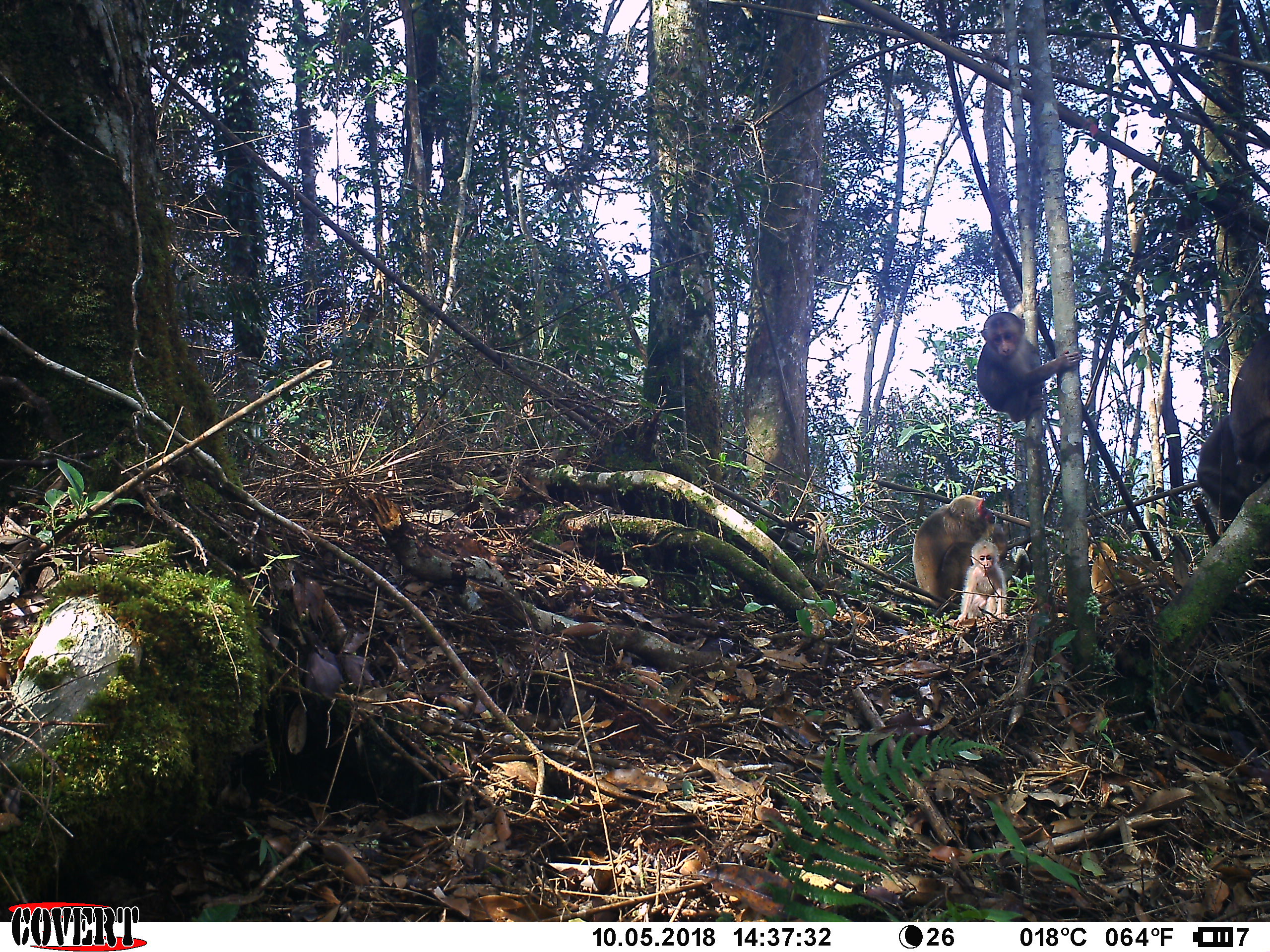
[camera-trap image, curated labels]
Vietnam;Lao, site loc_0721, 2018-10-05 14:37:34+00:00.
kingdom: Animalia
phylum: Chordata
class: Mammalia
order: Primates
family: Cercopithecidae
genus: Macaca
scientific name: Macaca arctoides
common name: stump-tailed macaque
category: stump tailed macaque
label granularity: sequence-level